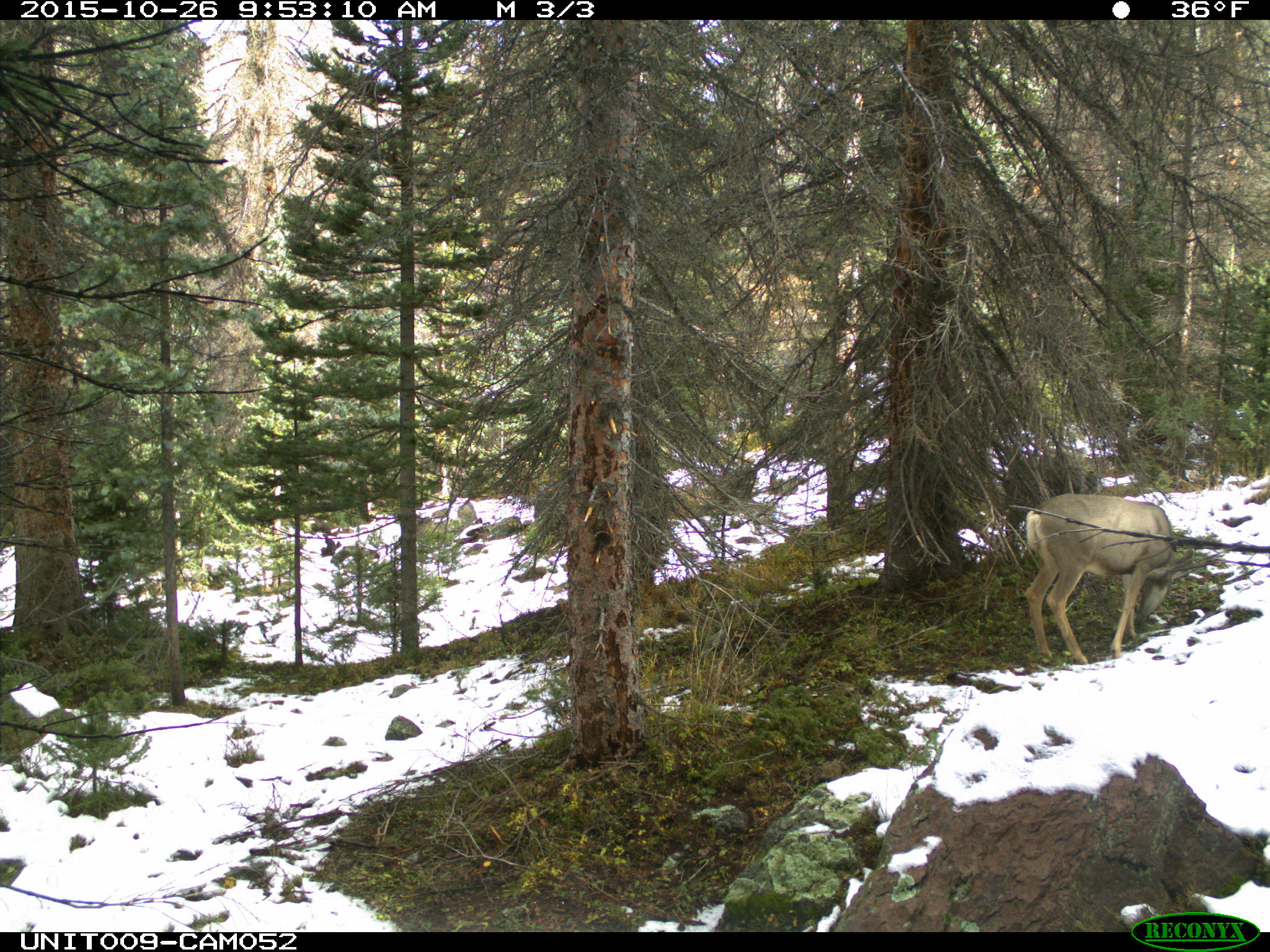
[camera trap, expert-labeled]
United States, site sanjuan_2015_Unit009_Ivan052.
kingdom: Animalia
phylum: Chordata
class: Mammalia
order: Artiodactyla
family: Cervidae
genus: Odocoileus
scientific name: Odocoileus hemionus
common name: mule deer